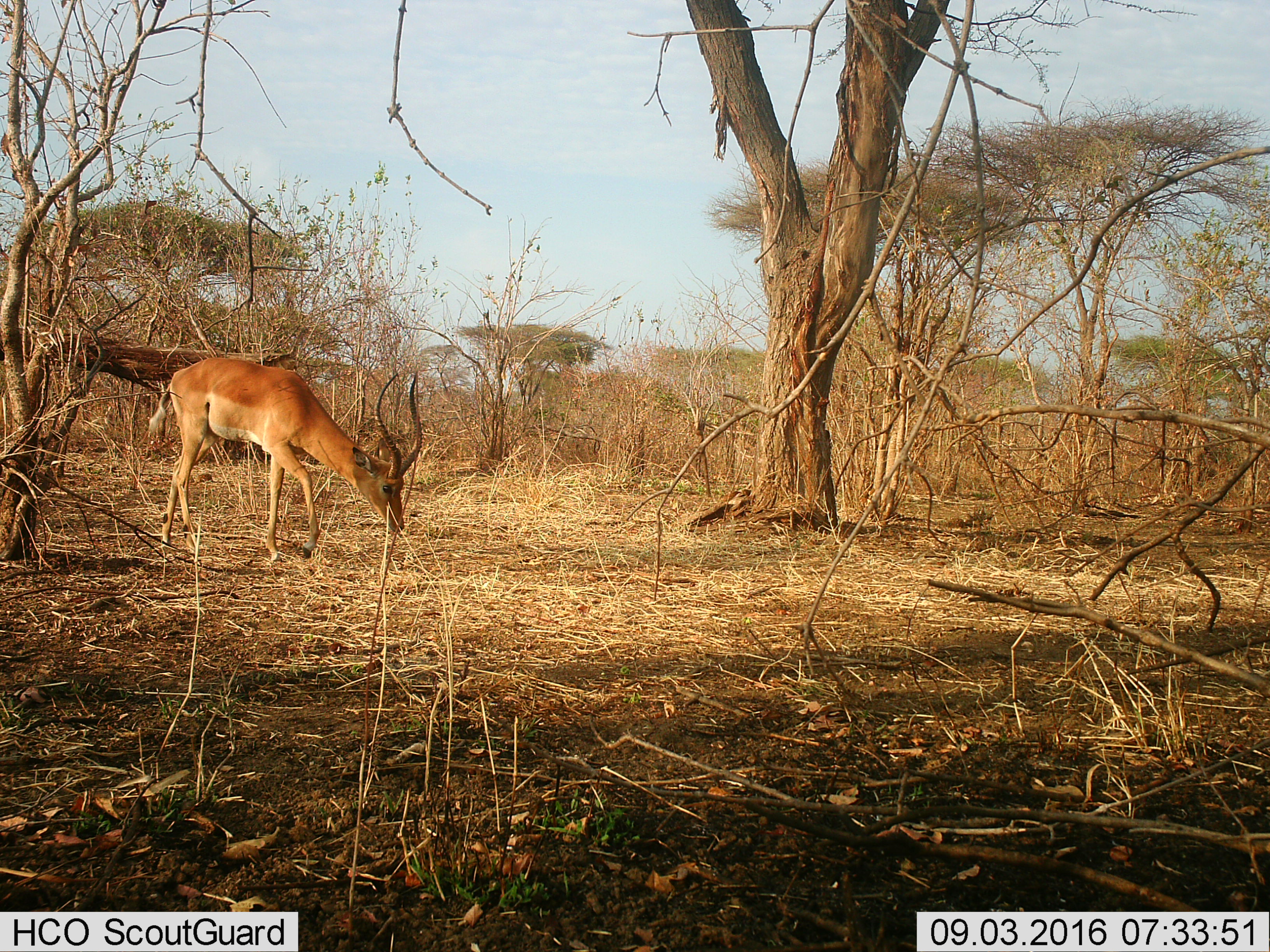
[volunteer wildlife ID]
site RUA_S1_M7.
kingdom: Animalia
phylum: Chordata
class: Mammalia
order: Artiodactyla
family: Bovidae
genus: Aepyceros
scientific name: Aepyceros melampus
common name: impala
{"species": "impala (Aepyceros melampus)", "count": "1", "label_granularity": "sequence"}